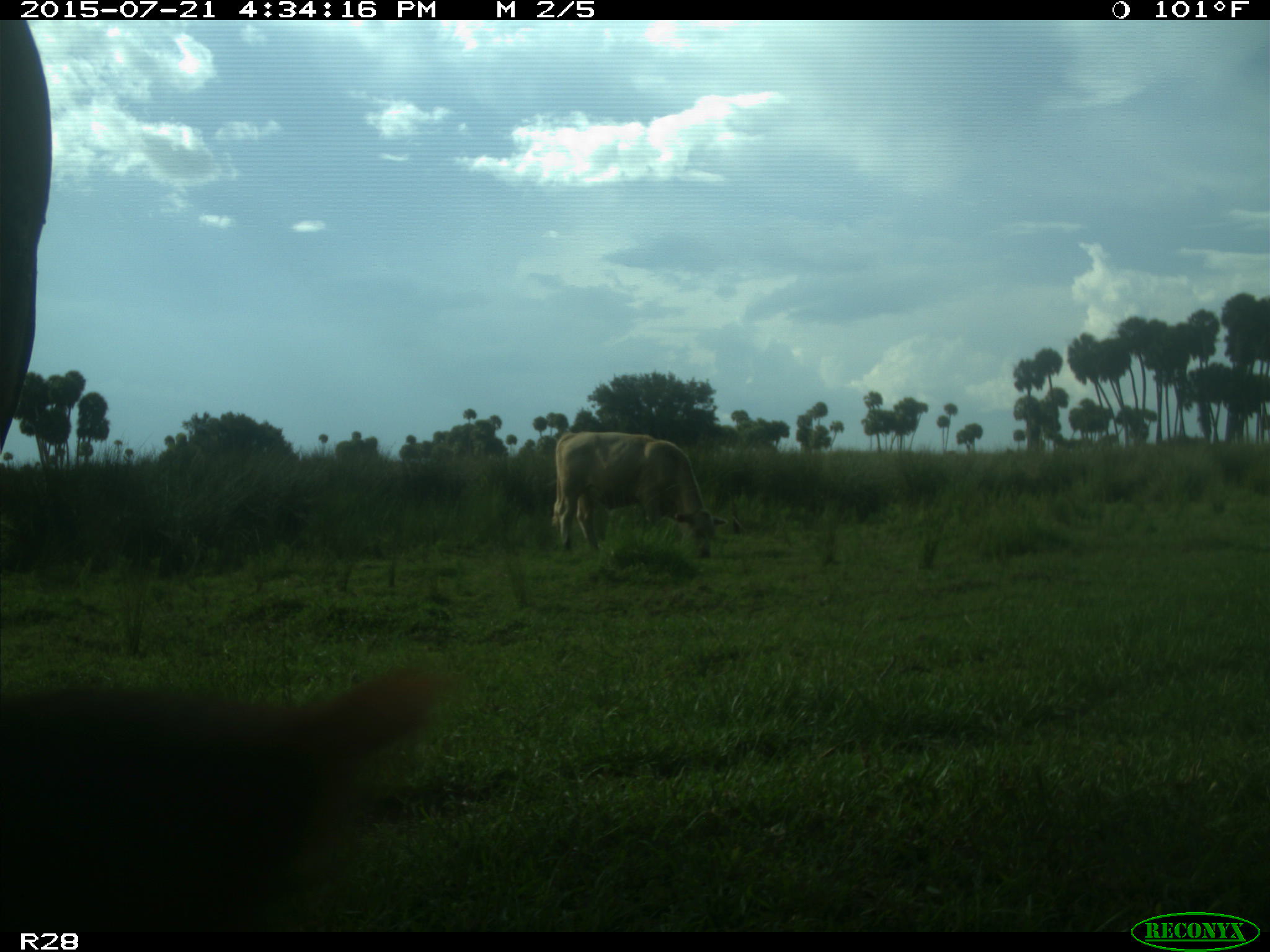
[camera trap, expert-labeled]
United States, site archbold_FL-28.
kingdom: Animalia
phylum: Chordata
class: Mammalia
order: Artiodactyla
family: Bovidae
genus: Bos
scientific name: Bos taurus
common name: domestic cow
Bos taurus (domestic cow).